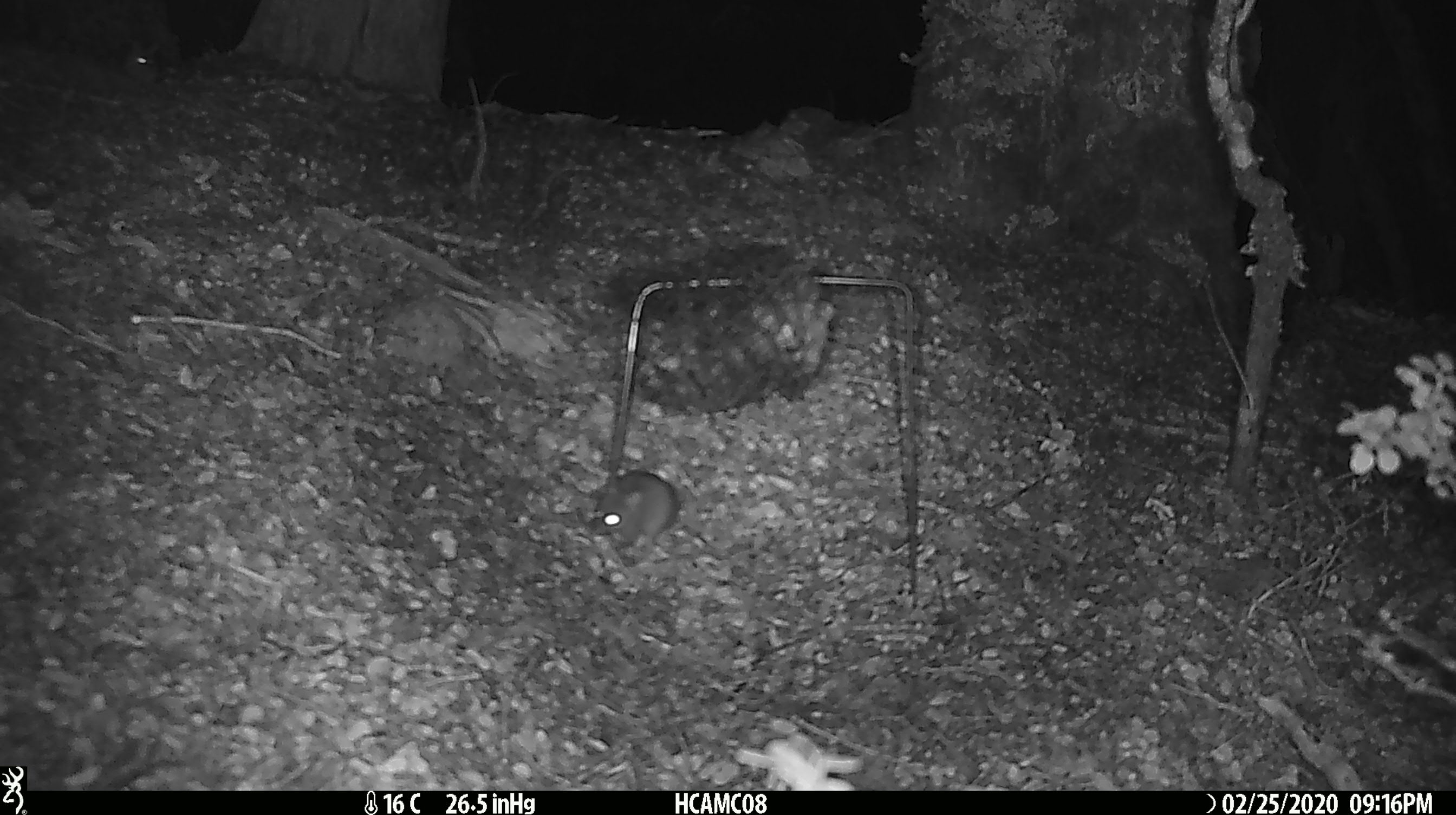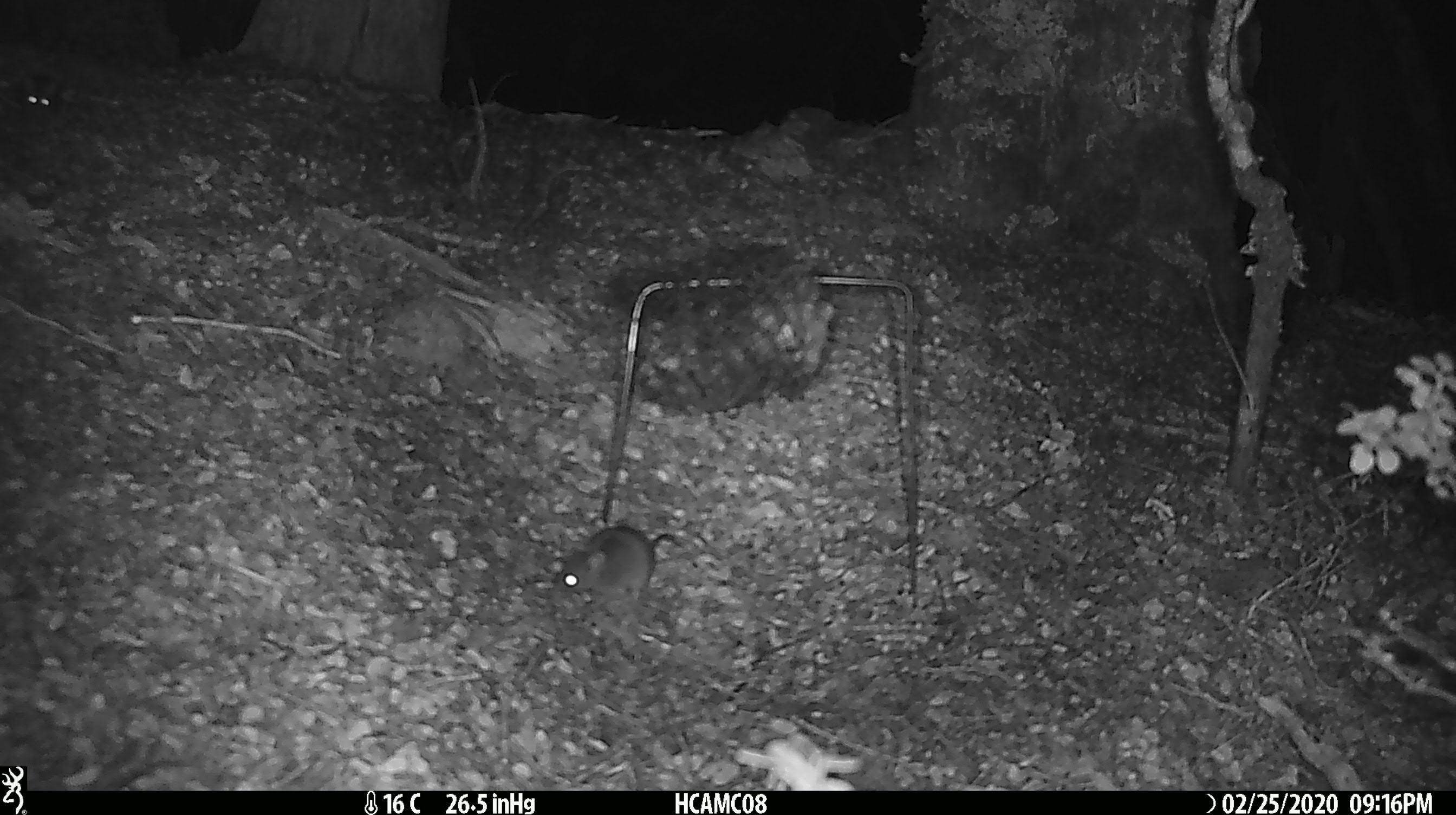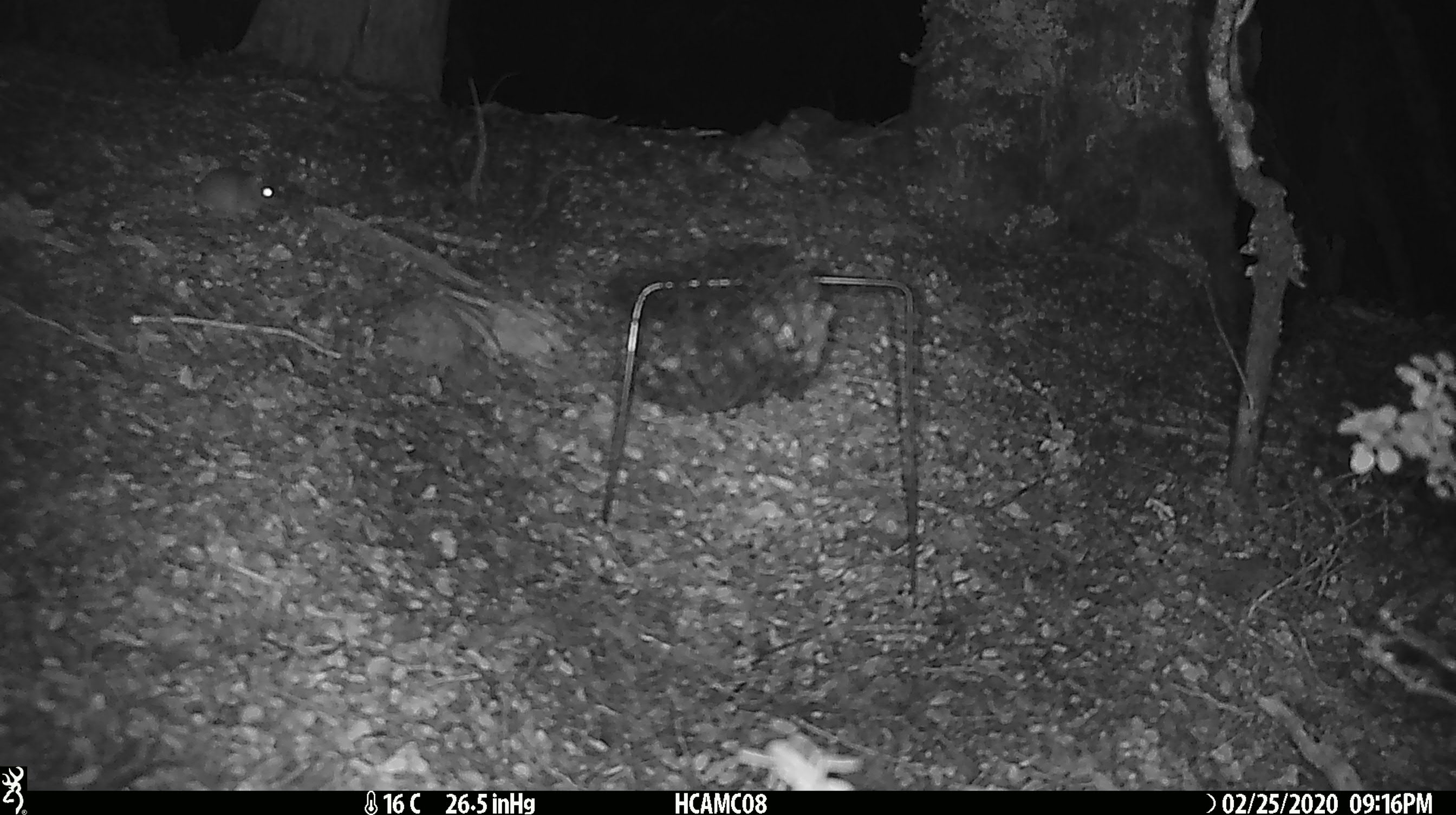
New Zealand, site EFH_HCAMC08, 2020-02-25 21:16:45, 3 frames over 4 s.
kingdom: Animalia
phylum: Chordata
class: Mammalia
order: Rodentia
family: Muridae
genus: Mus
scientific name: Mus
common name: mouse